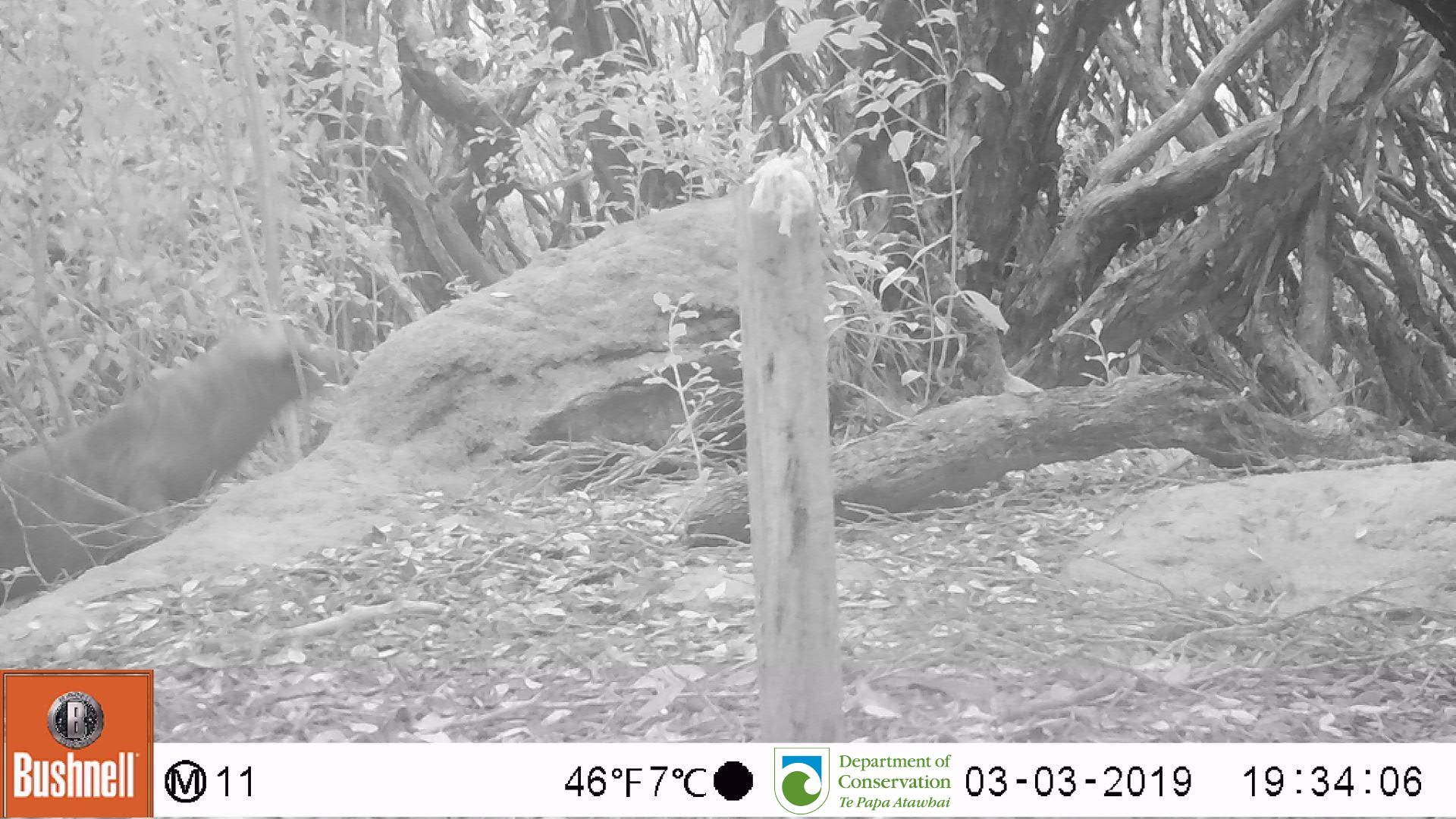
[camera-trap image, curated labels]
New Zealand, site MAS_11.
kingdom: Animalia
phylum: Chordata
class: Mammalia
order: Carnivora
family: Otariidae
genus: Phocarctos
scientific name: Phocarctos hookeri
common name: new zealand sea lion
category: sealion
Sealion (new zealand sea lion) (Phocarctos hookeri).